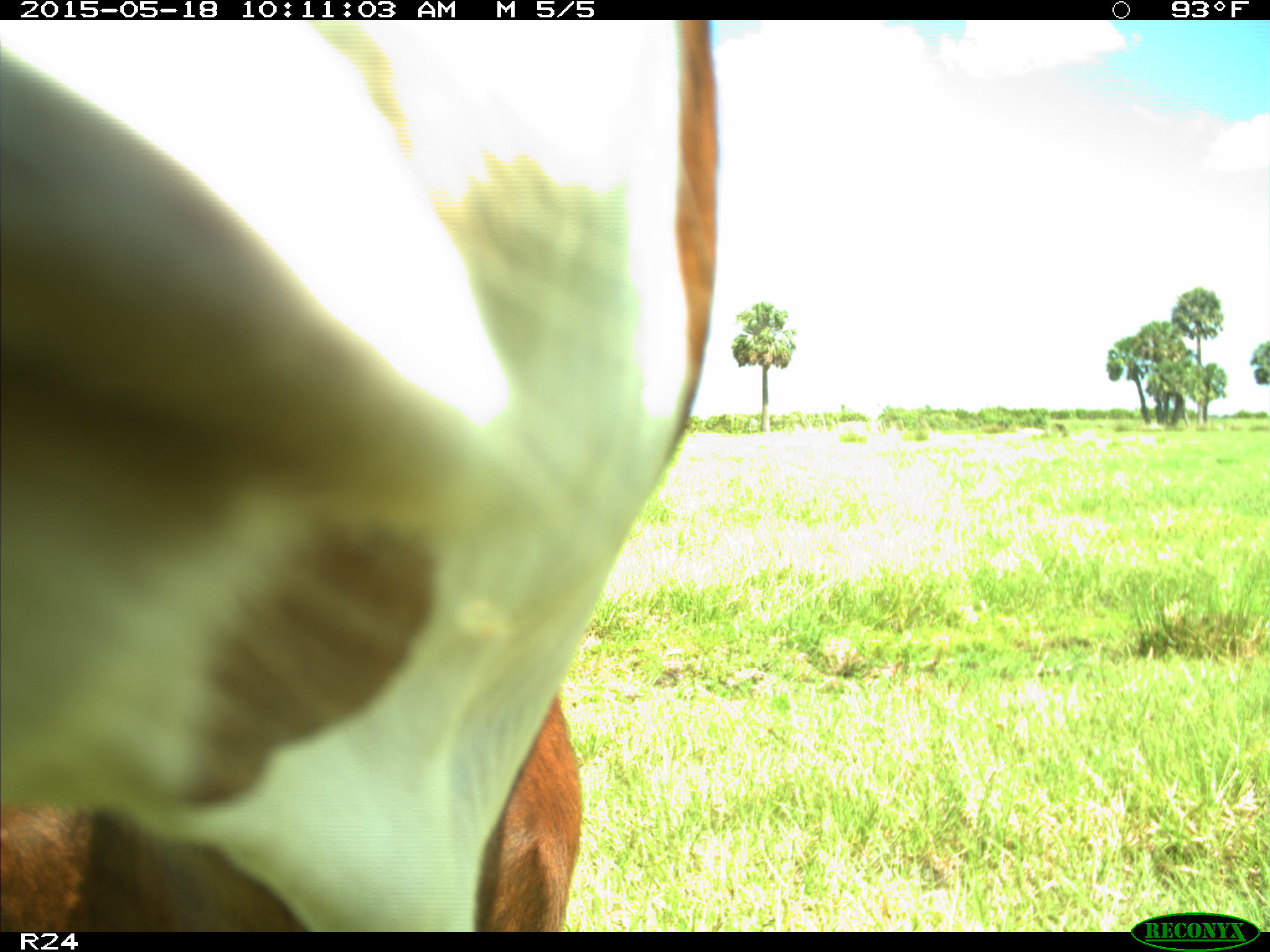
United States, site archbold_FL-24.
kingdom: Animalia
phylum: Chordata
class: Mammalia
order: Artiodactyla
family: Suidae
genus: Sus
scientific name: Sus scrofa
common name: wild boar